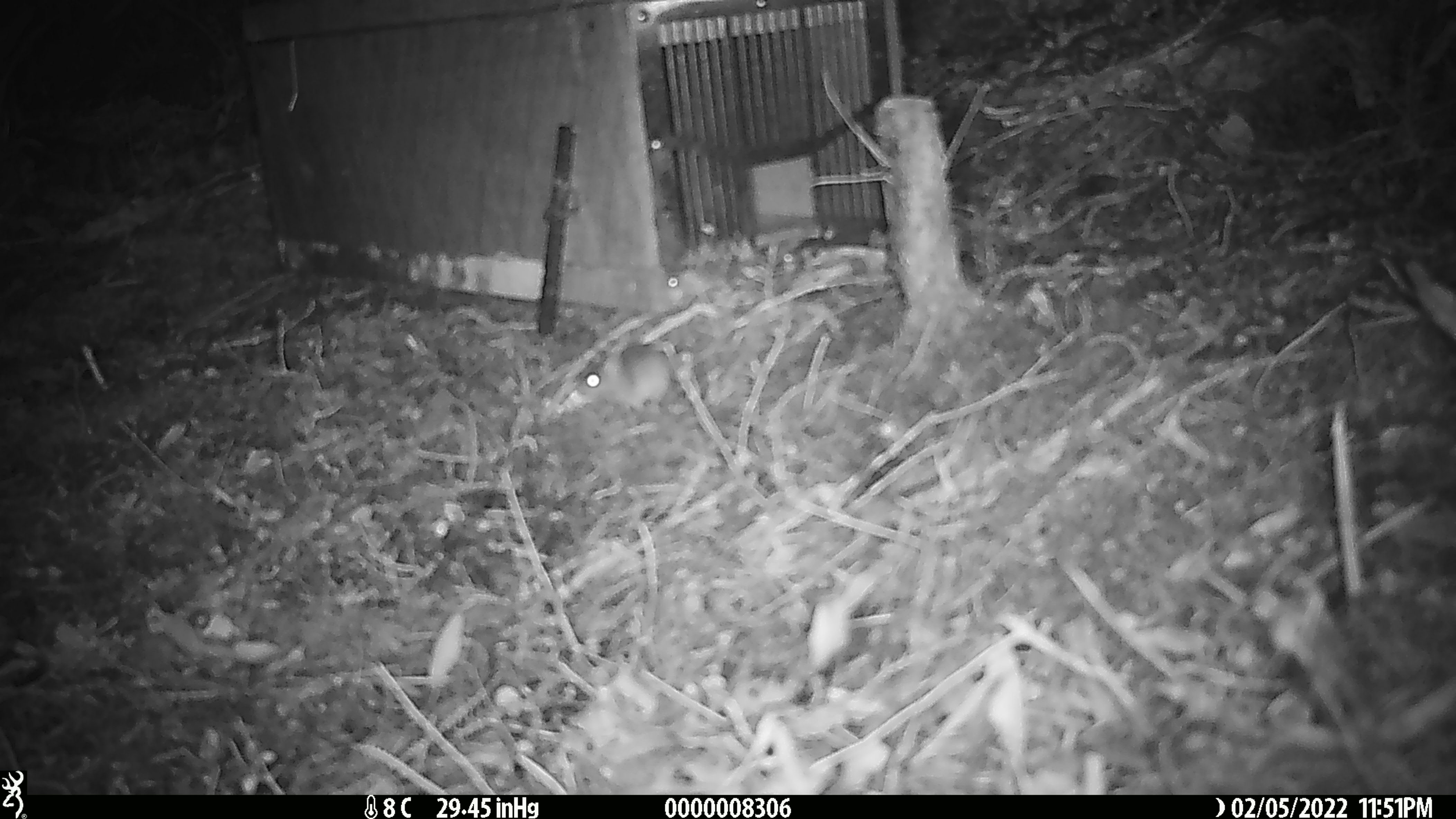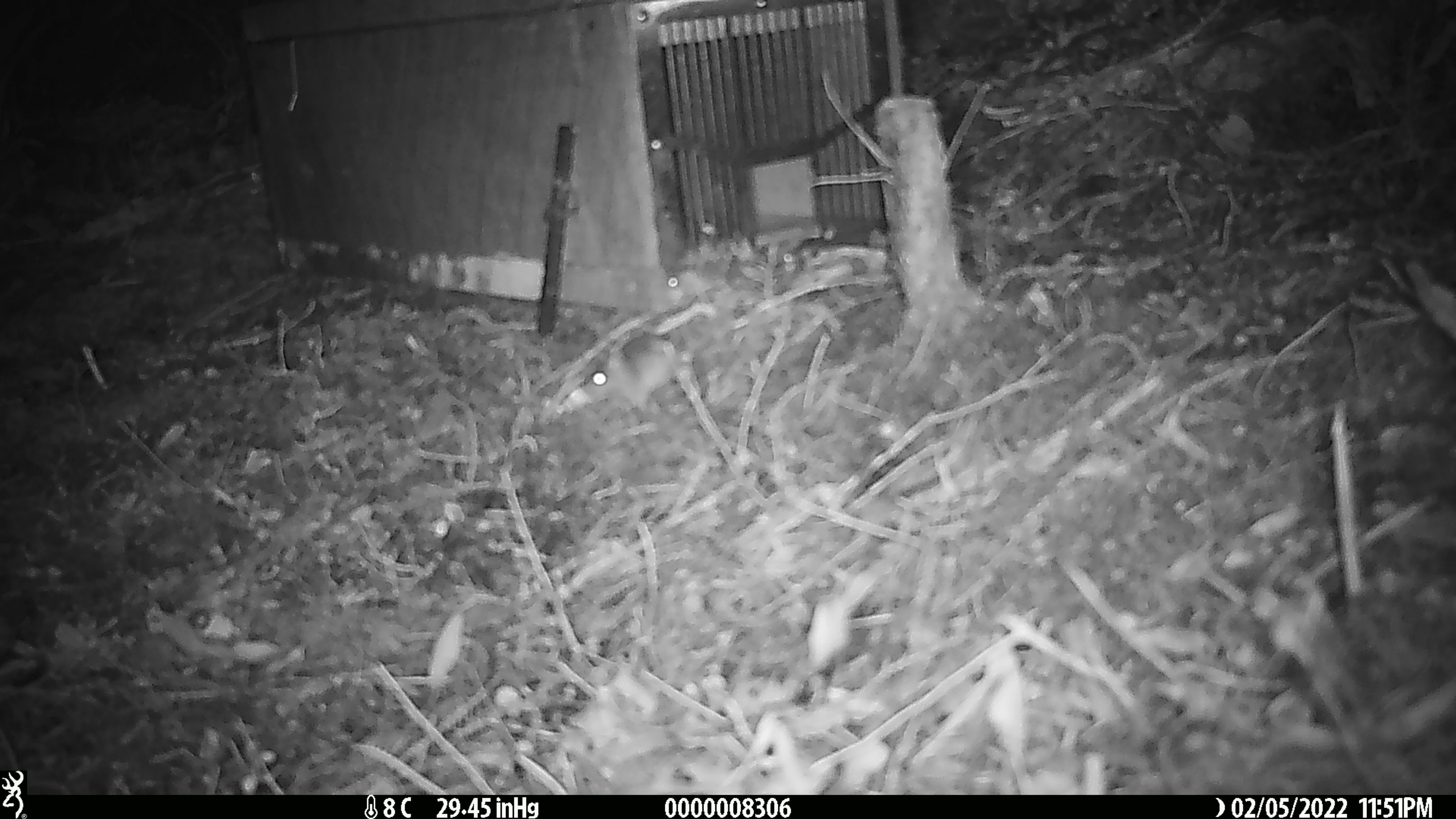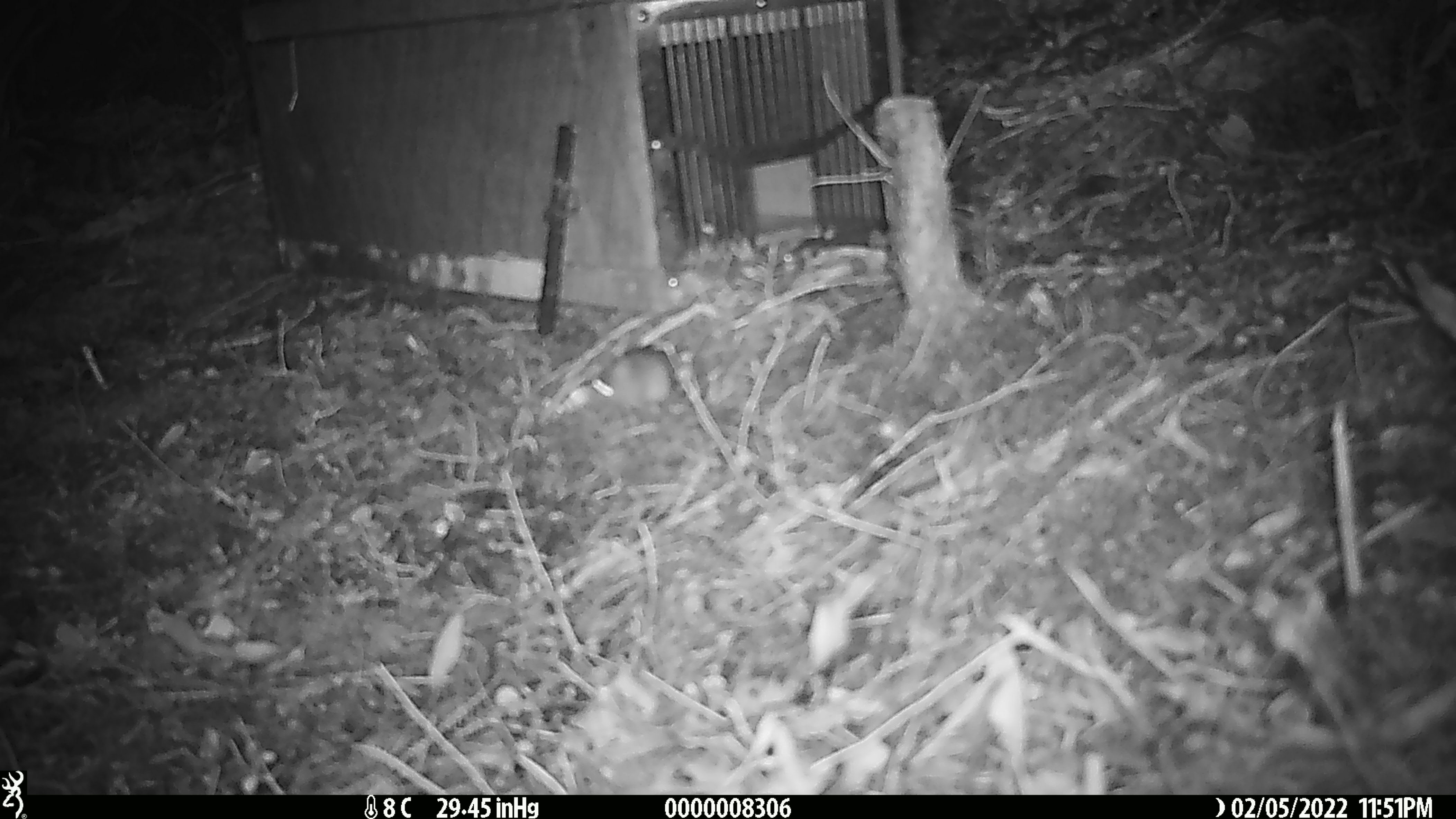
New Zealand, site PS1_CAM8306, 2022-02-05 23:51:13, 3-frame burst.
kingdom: Animalia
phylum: Chordata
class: Mammalia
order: Rodentia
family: Muridae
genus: Mus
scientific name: Mus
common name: mouse